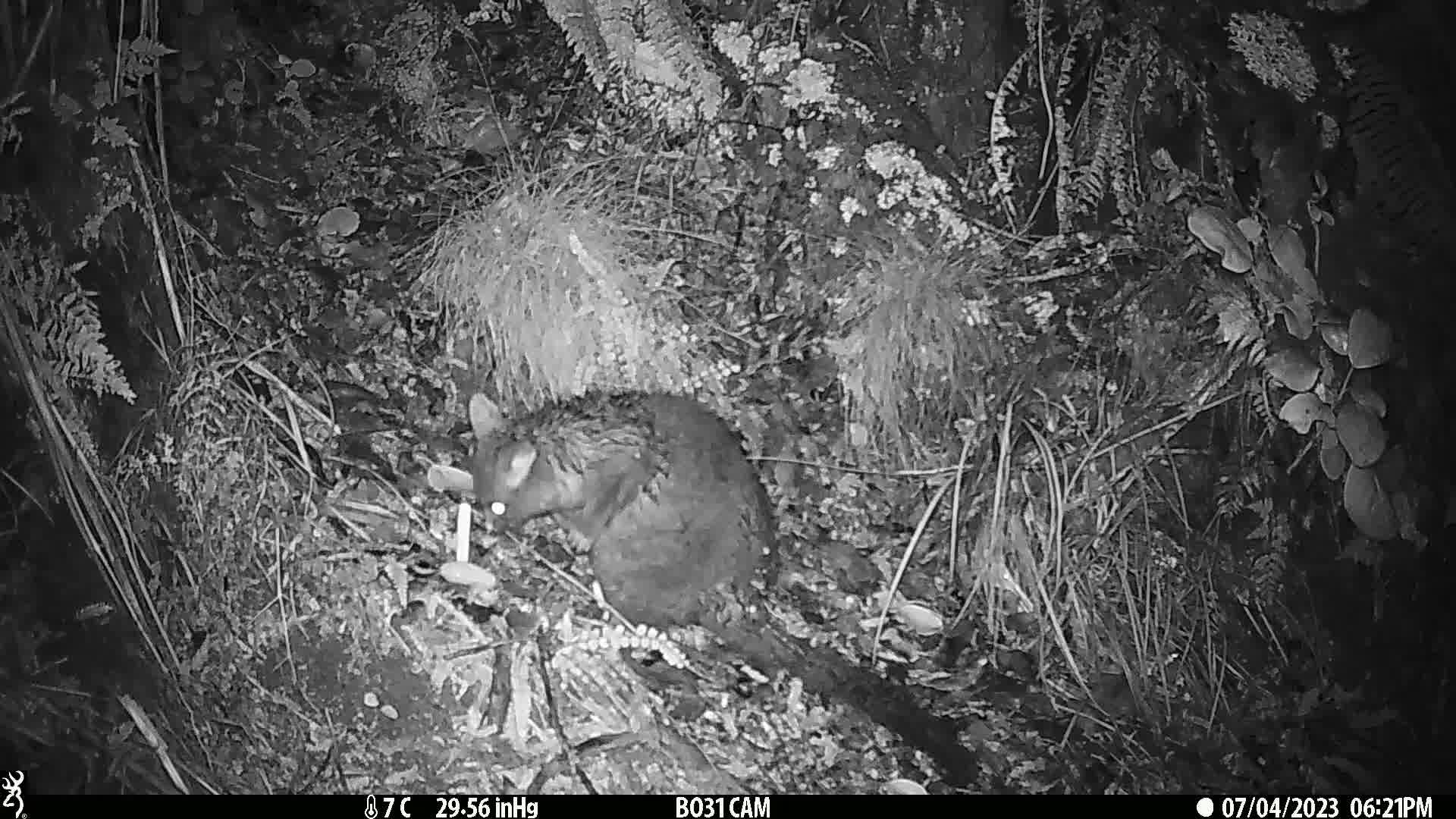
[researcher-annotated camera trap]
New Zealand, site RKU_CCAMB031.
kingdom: Animalia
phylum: Chordata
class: Mammalia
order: Diprotodontia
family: Phalangeridae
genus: Trichosurus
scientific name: Trichosurus vulpecula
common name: common brushtail possum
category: possum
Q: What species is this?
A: Possum (common brushtail possum) (Trichosurus vulpecula).